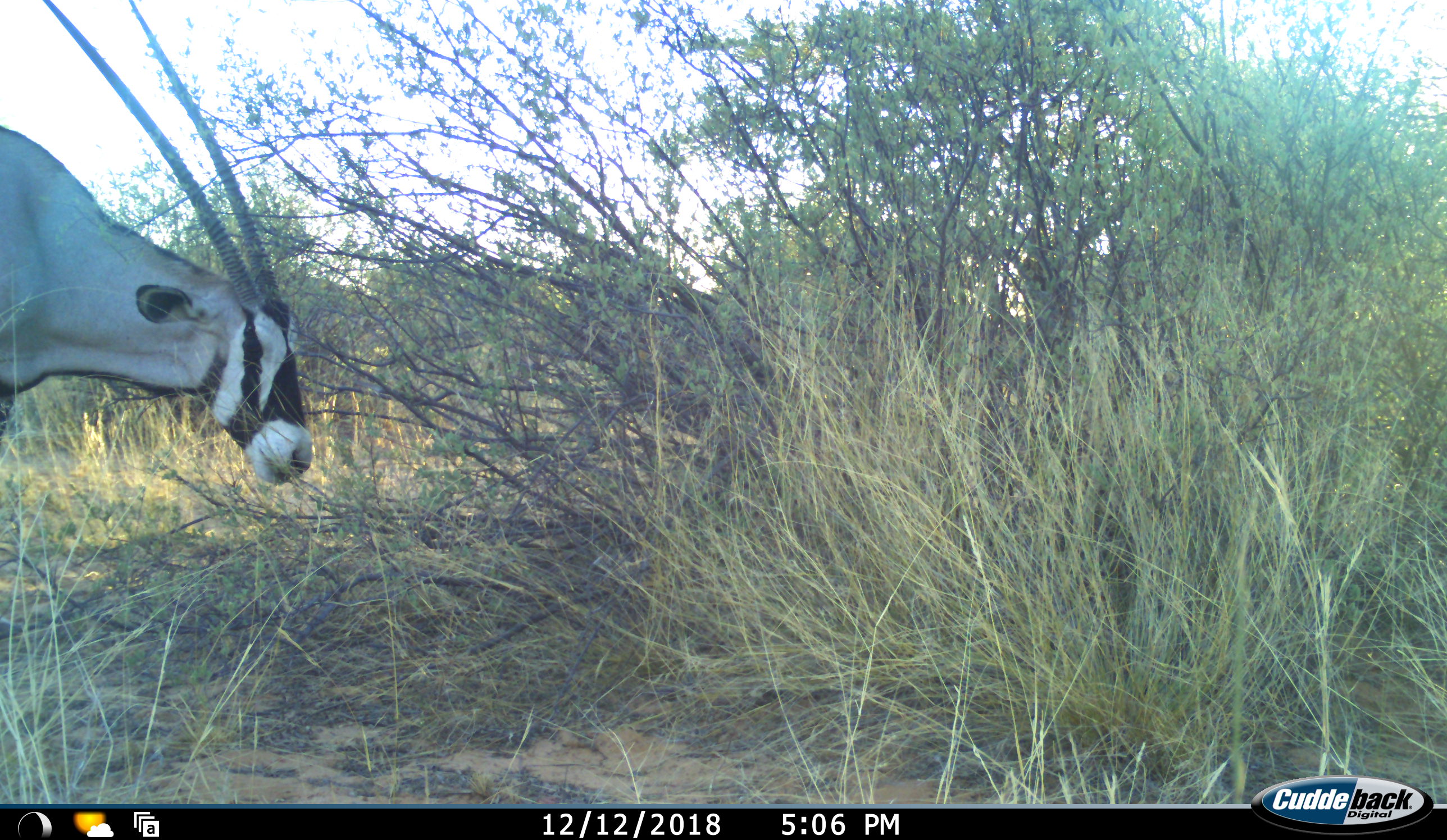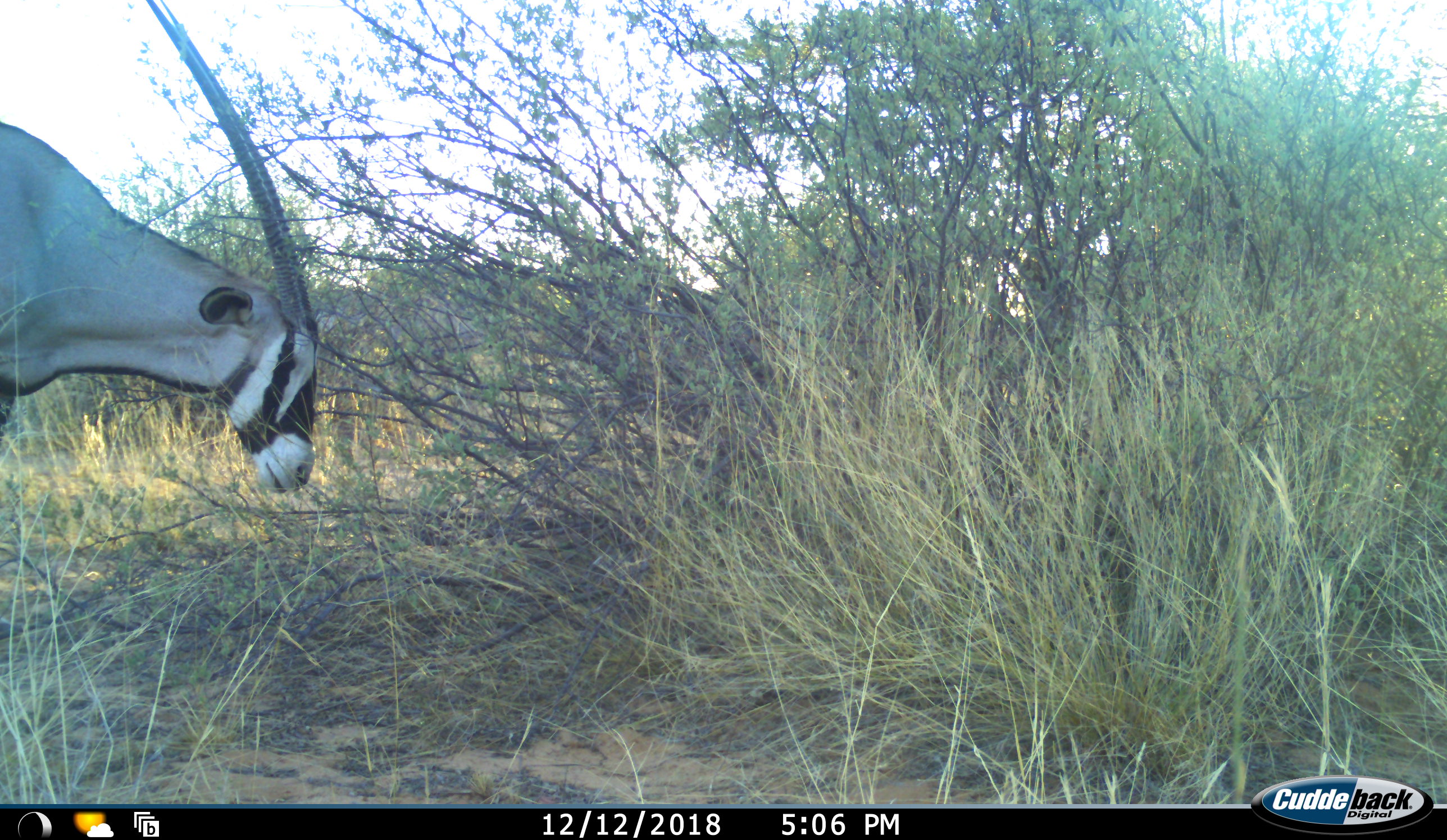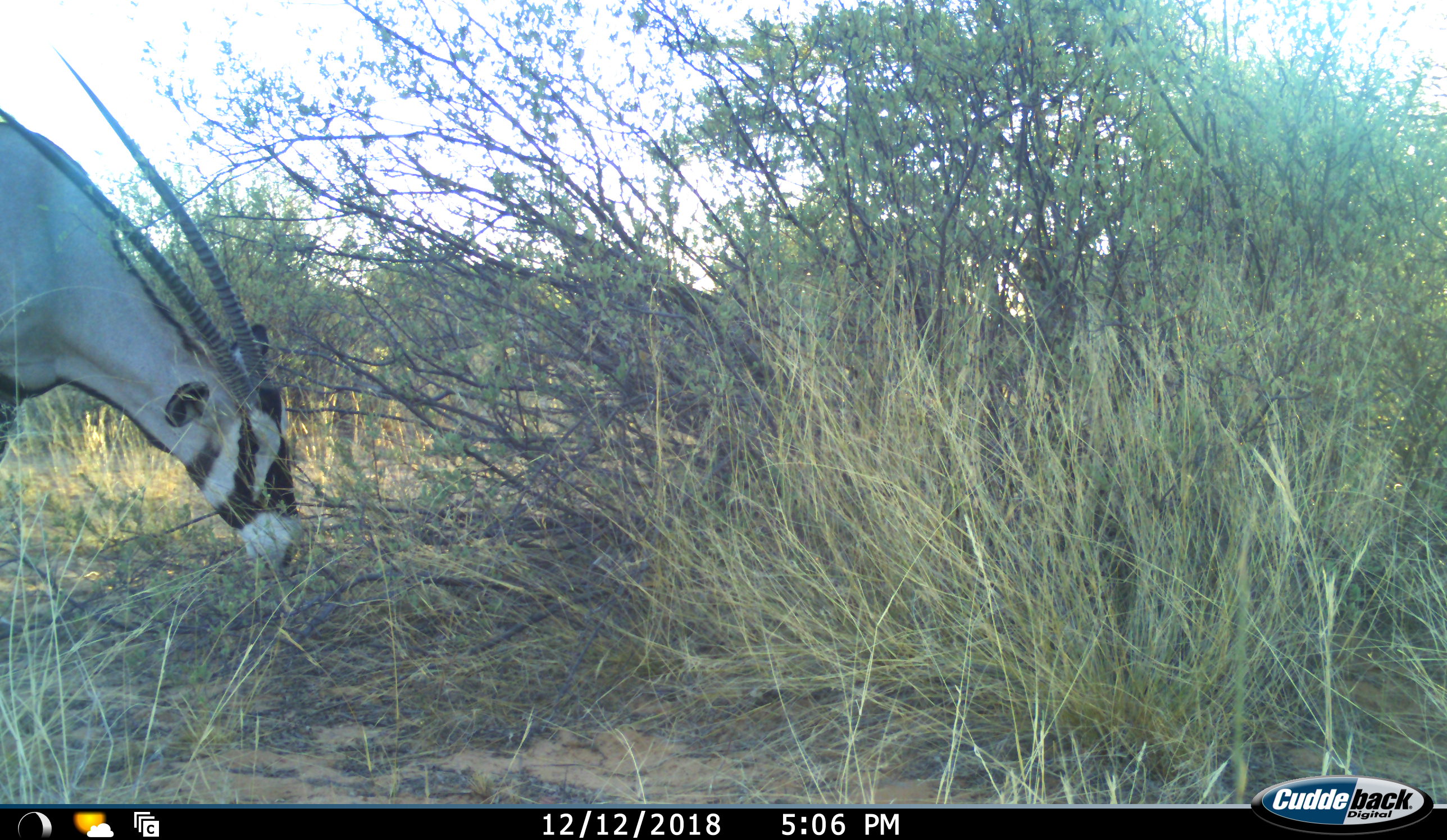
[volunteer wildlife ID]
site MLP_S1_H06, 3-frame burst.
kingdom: Animalia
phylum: Chordata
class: Mammalia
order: Artiodactyla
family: Bovidae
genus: Oryx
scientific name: Oryx gazella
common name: gemsbok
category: oryx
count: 1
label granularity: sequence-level